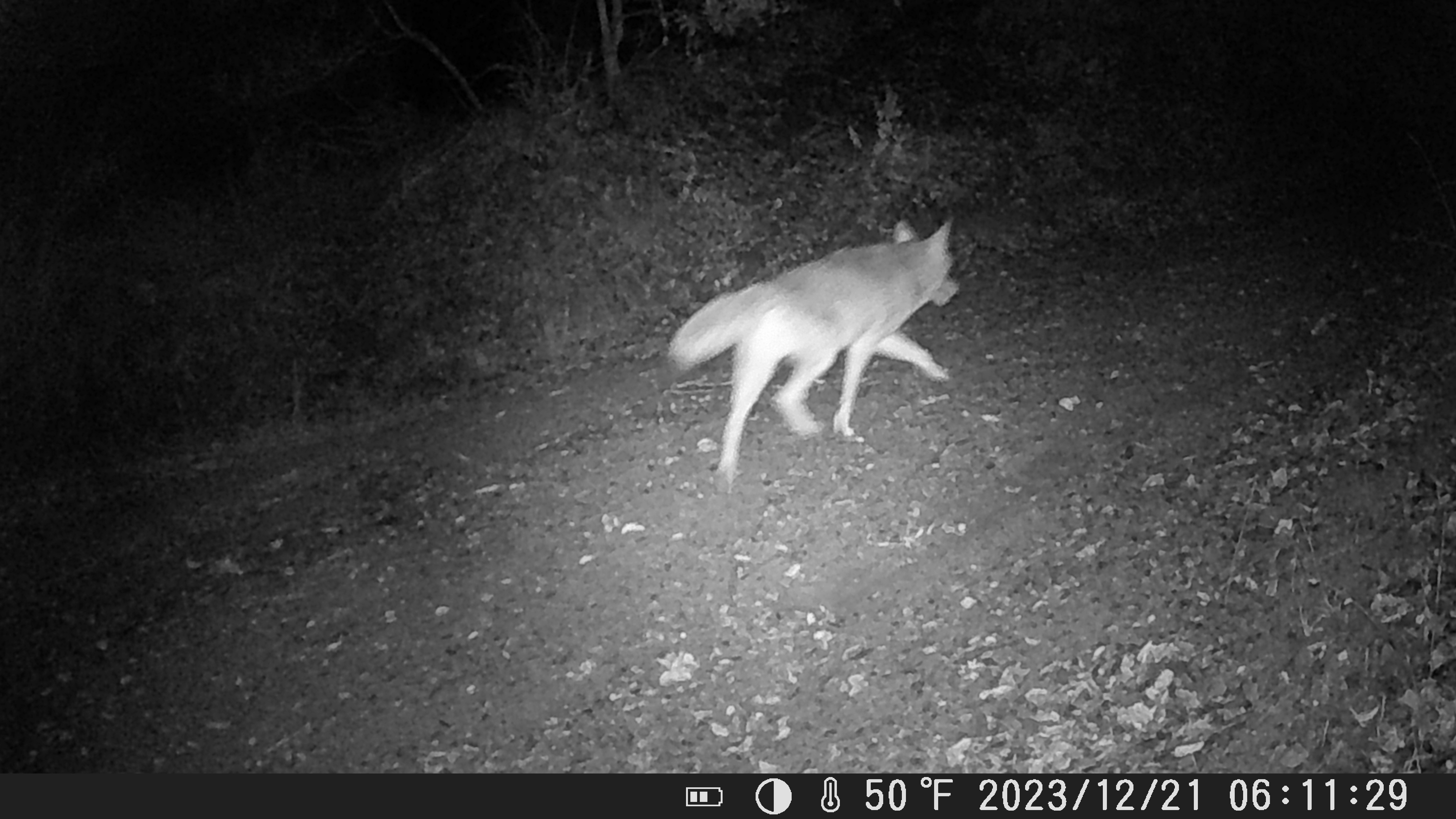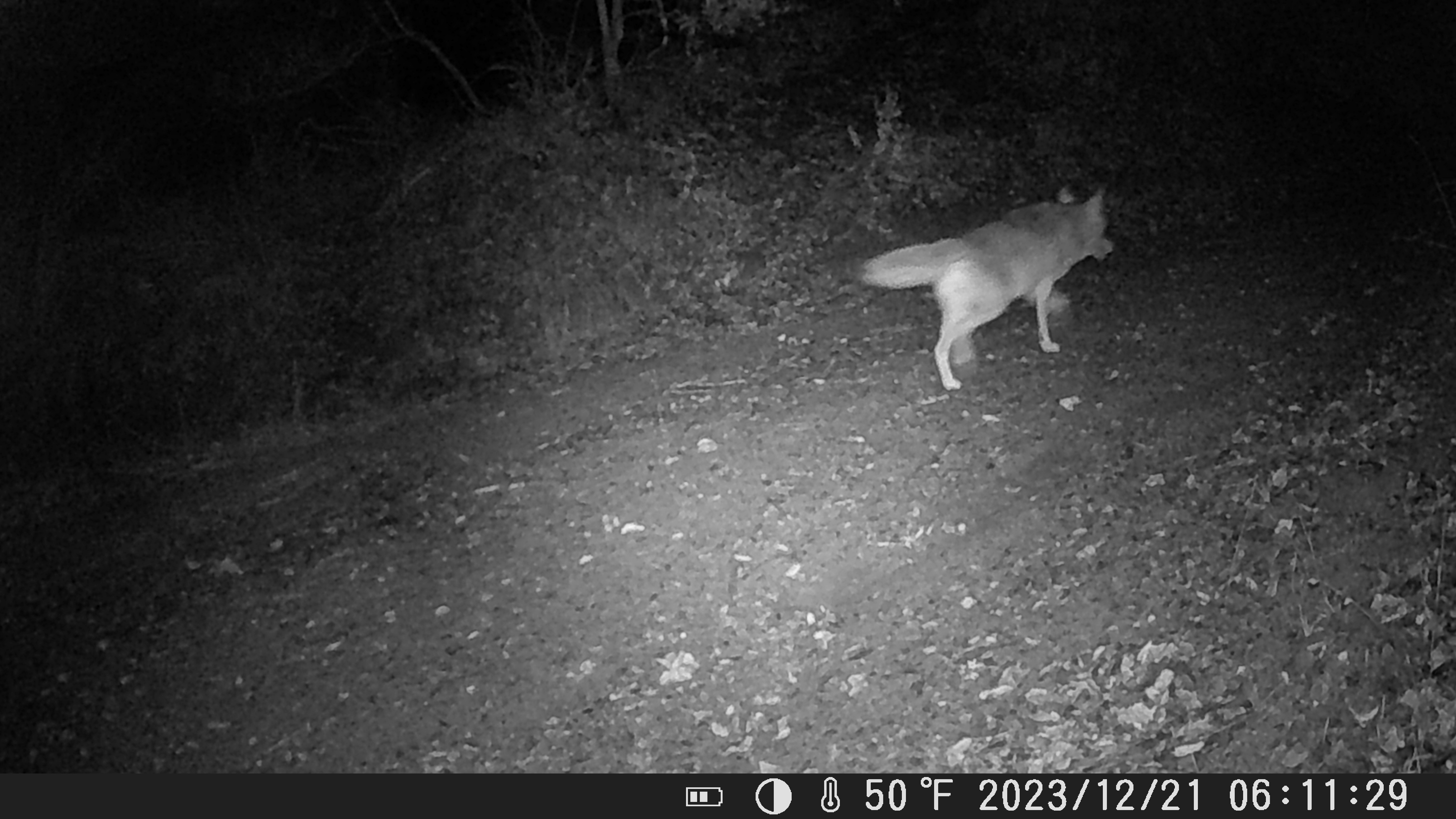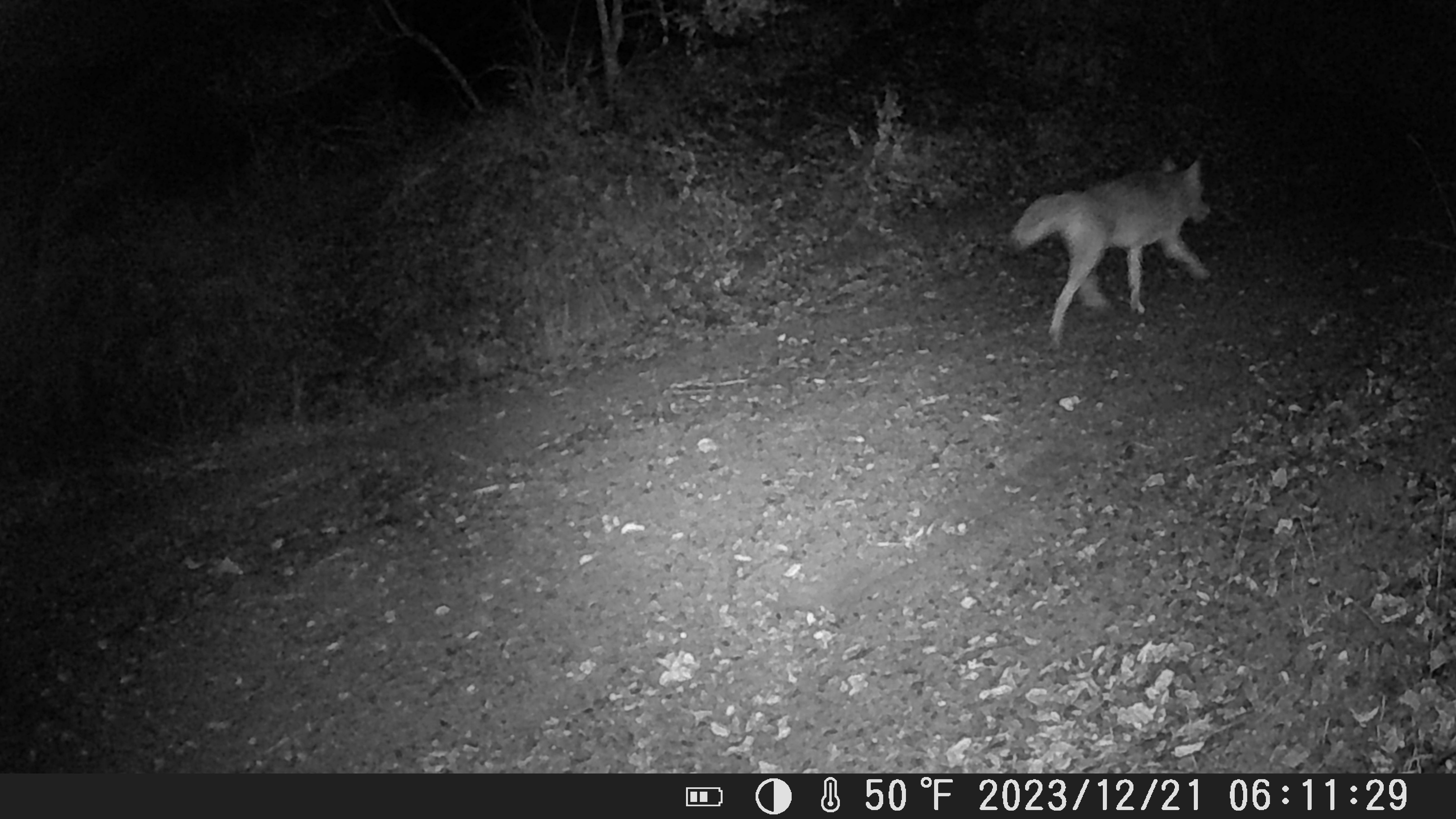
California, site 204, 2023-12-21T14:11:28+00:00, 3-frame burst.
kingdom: Animalia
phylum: Chordata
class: Mammalia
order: Carnivora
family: Canidae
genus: Canis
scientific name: Canis latrans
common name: coyote